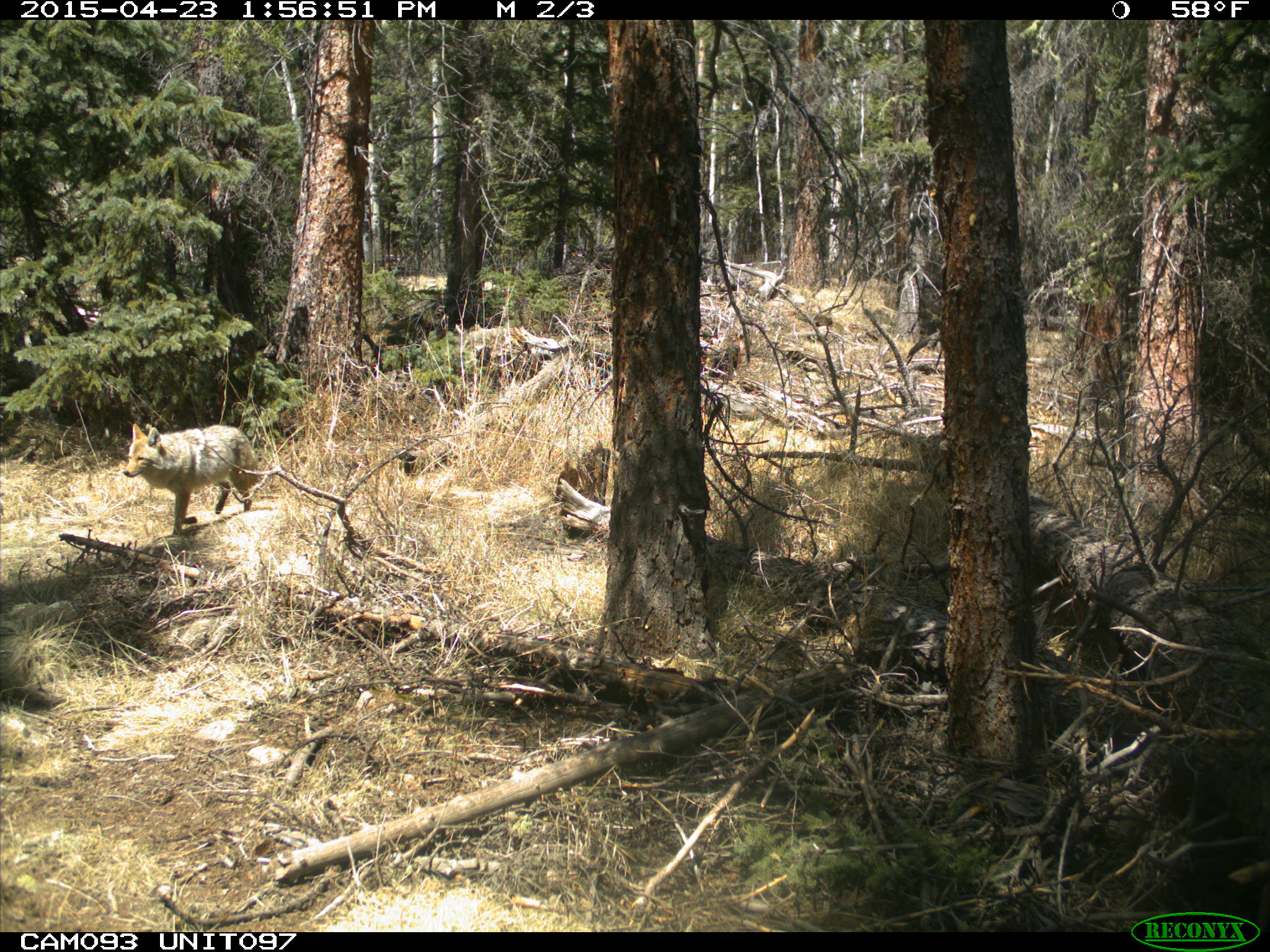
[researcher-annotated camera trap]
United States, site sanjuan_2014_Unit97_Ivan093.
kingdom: Animalia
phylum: Chordata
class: Mammalia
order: Carnivora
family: Canidae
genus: Canis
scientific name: Canis latrans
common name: coyote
Canis latrans (coyote).